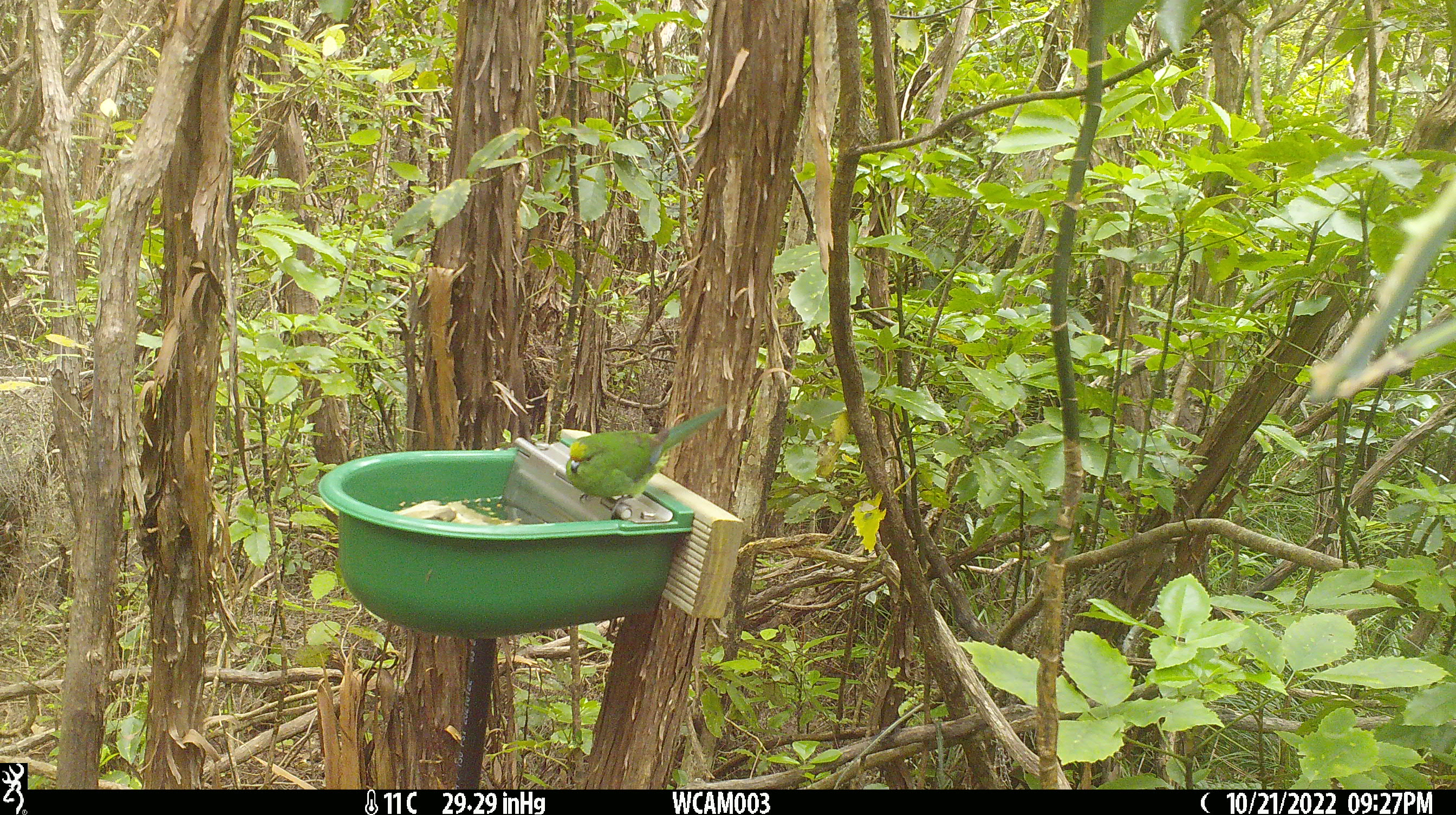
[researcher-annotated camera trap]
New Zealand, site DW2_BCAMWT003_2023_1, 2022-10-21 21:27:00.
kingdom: Animalia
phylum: Chordata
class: Aves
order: Psittaciformes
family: Psittaculidae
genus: Cyanoramphus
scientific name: Cyanoramphus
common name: parakeet